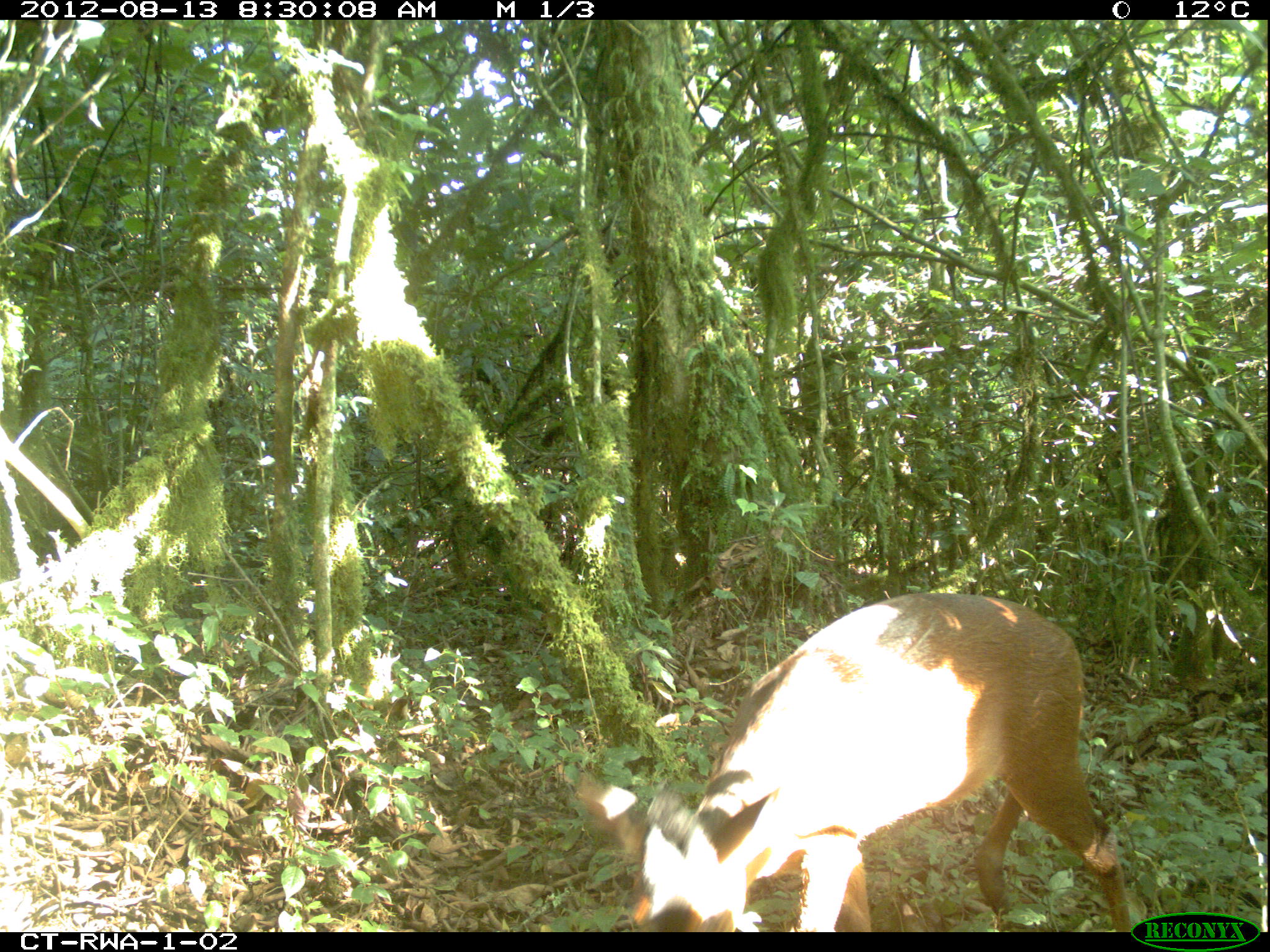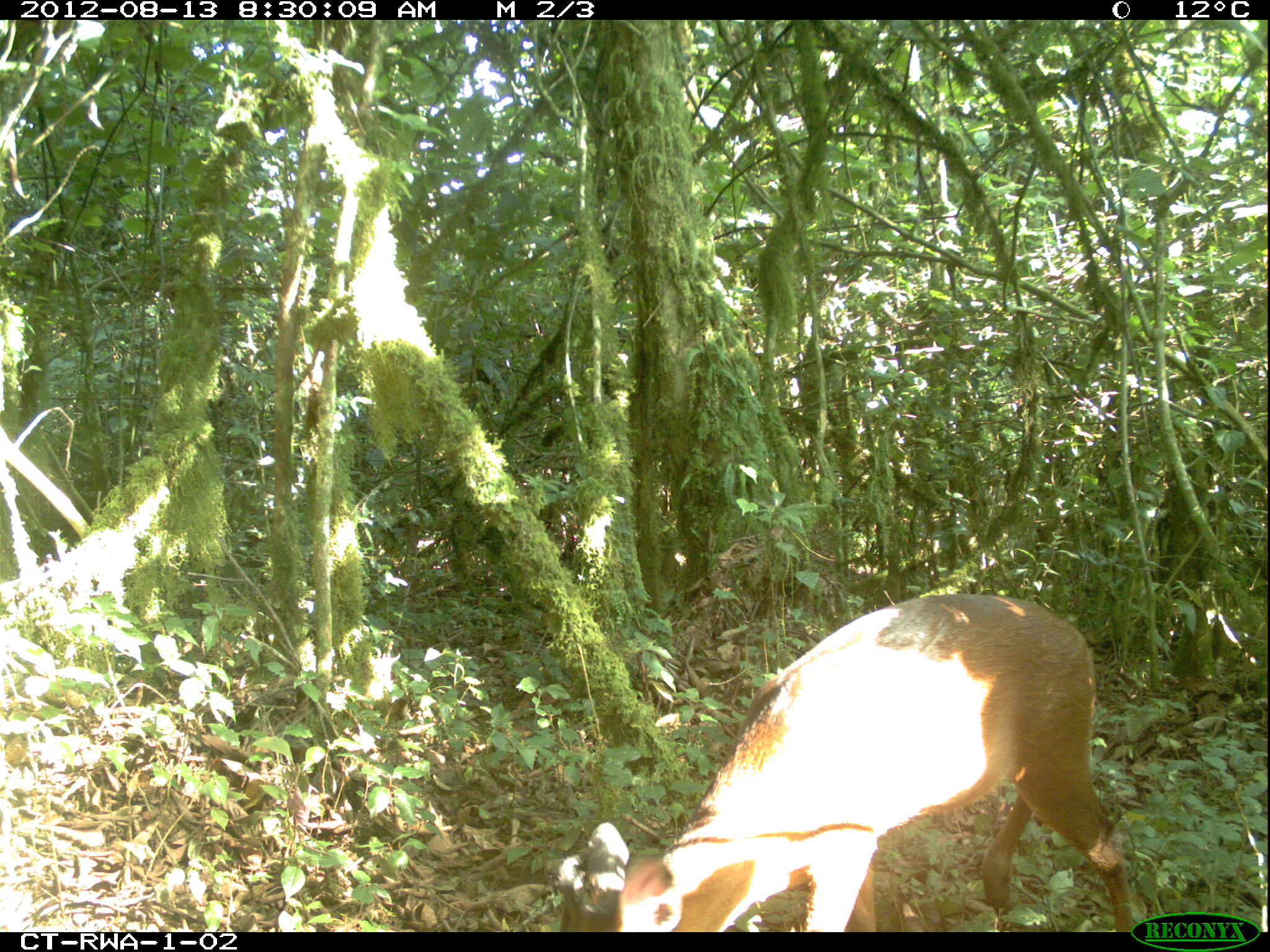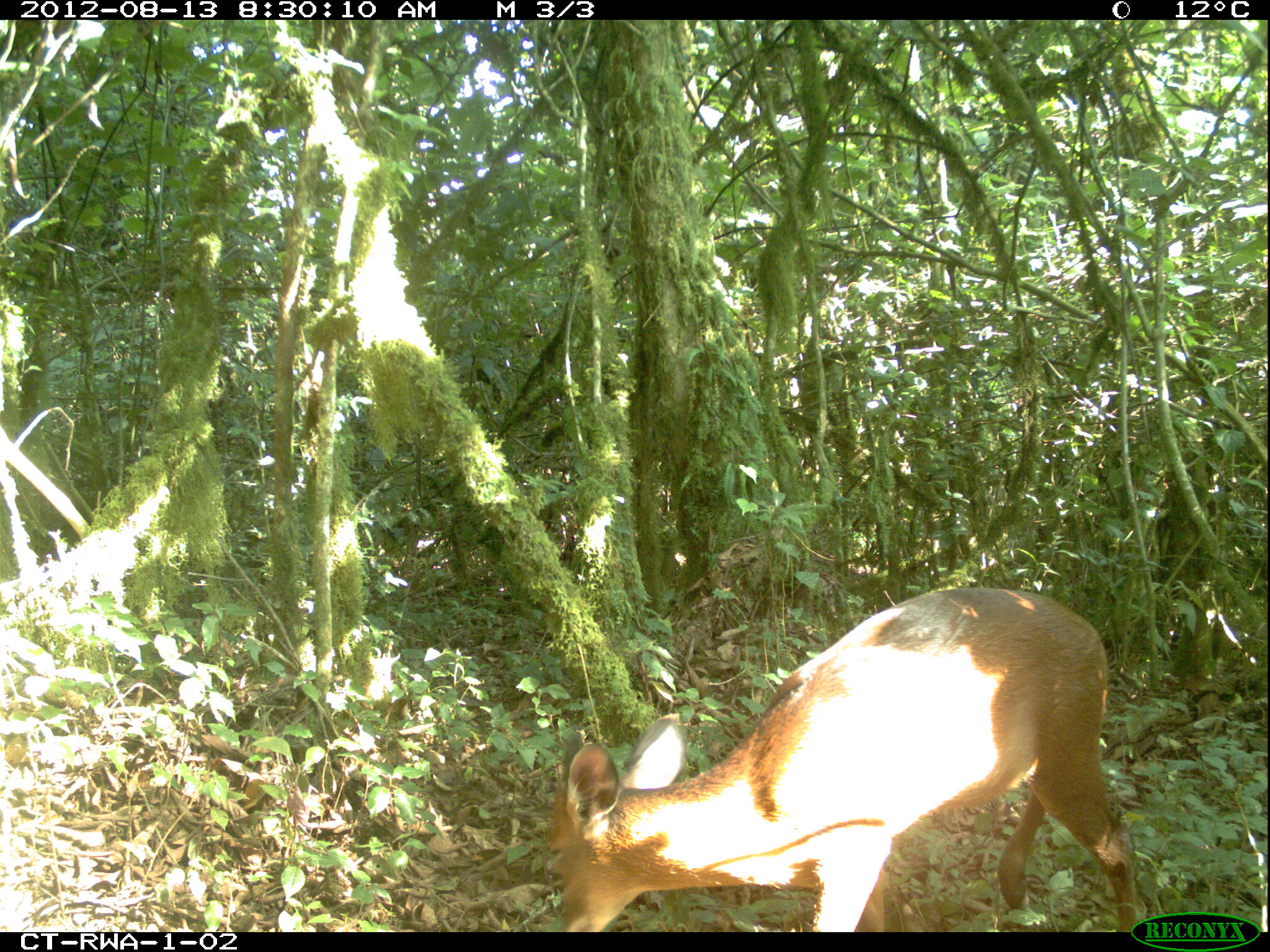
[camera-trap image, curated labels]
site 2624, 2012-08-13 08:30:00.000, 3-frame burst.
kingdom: Animalia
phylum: Chordata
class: Mammalia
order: Artiodactyla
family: Bovidae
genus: Cephalophus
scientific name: Cephalophus nigrifrons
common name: black-fronted duiker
Cephalophus nigrifrons (black-fronted duiker), count 2.